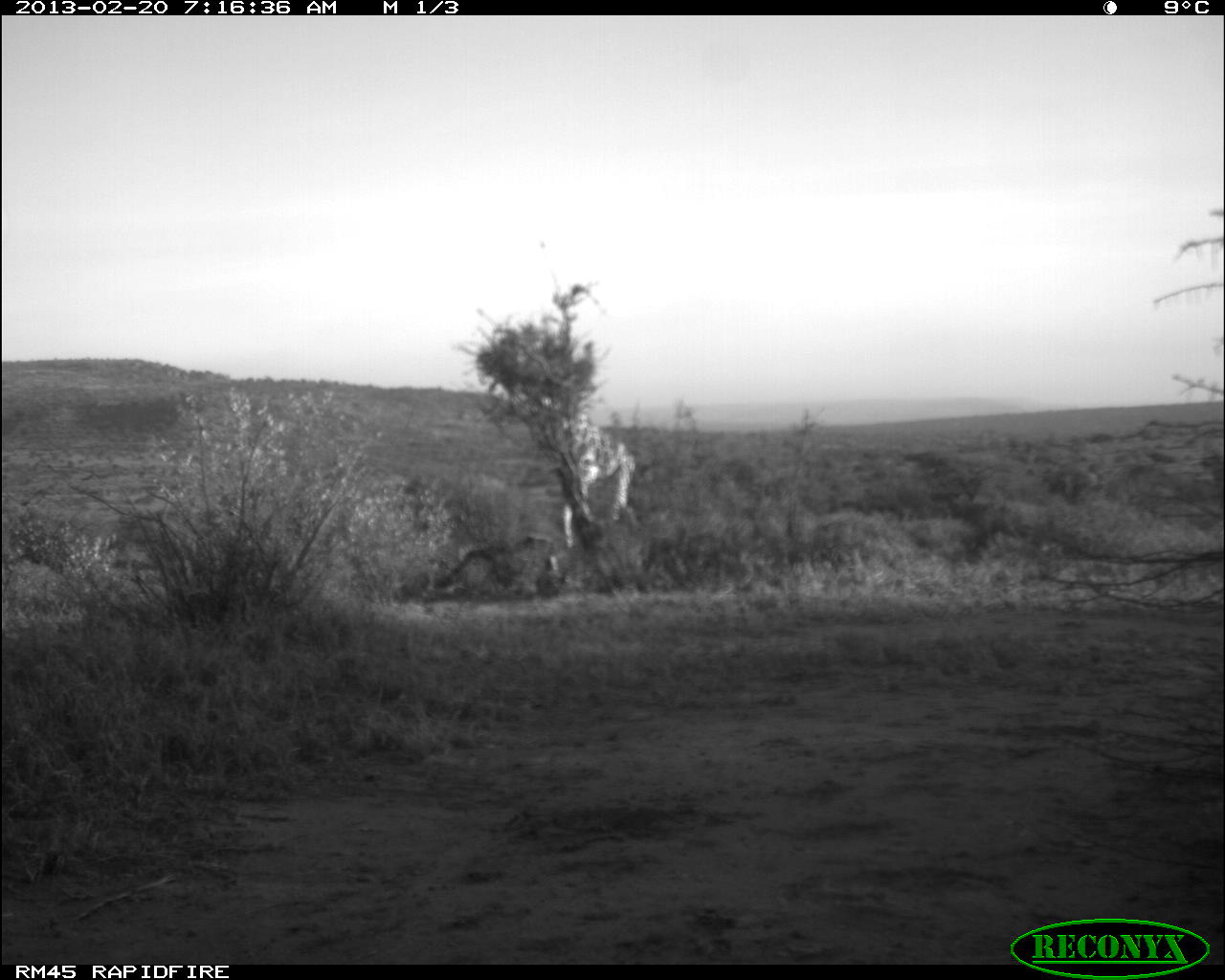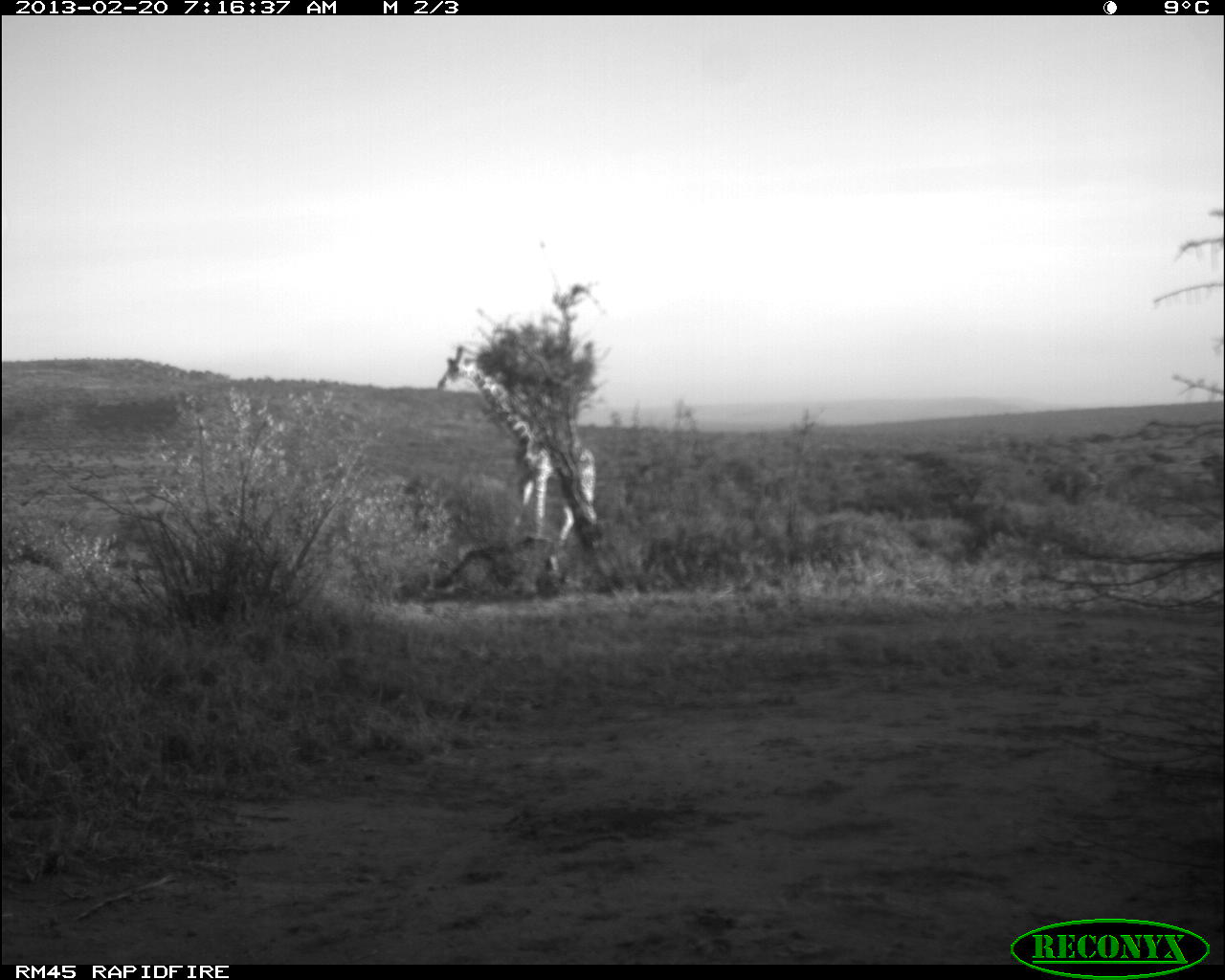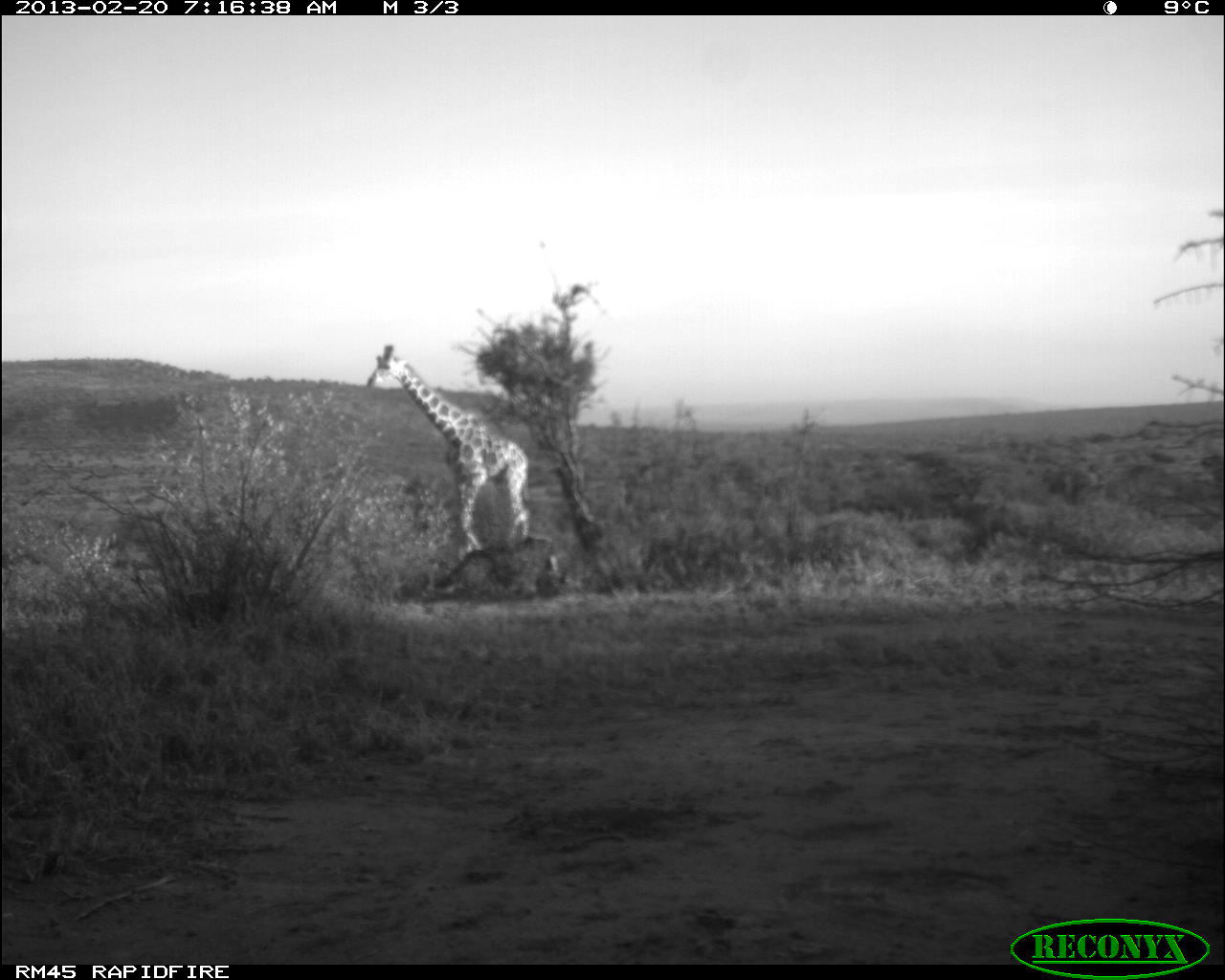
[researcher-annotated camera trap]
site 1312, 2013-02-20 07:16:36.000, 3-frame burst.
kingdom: Animalia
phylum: Chordata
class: Mammalia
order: Artiodactyla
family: Giraffidae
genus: Giraffa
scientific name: Giraffa camelopardalis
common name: giraffe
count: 1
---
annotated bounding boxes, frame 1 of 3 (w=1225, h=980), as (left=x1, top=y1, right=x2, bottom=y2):
giraffa camelopardalis: (left=554, top=384, right=636, bottom=549)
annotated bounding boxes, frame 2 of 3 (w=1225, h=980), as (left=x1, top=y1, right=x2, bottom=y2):
giraffa camelopardalis: (left=434, top=344, right=597, bottom=569)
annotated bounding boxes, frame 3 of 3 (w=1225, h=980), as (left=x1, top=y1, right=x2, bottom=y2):
giraffa camelopardalis: (left=366, top=344, right=533, bottom=564)